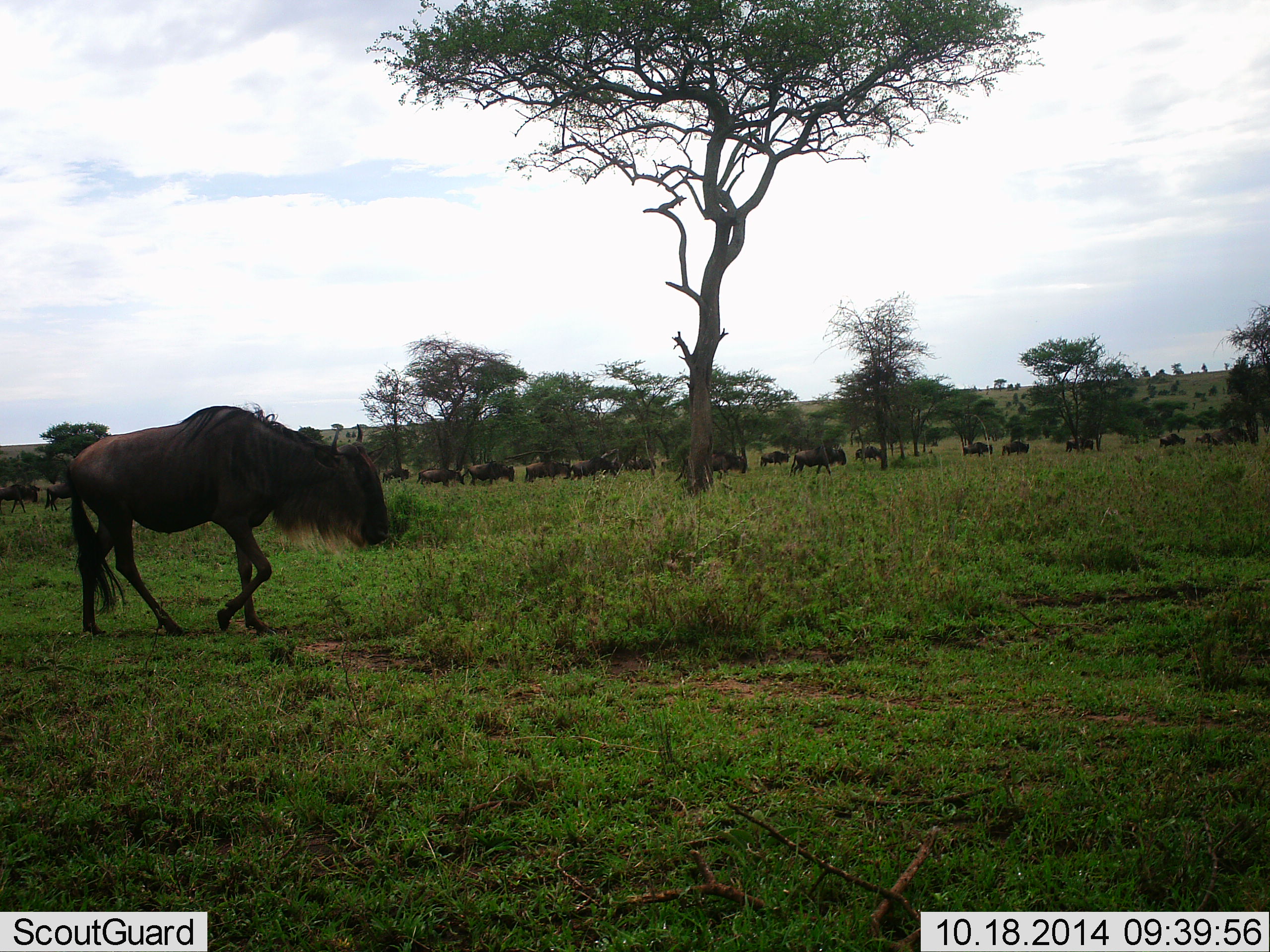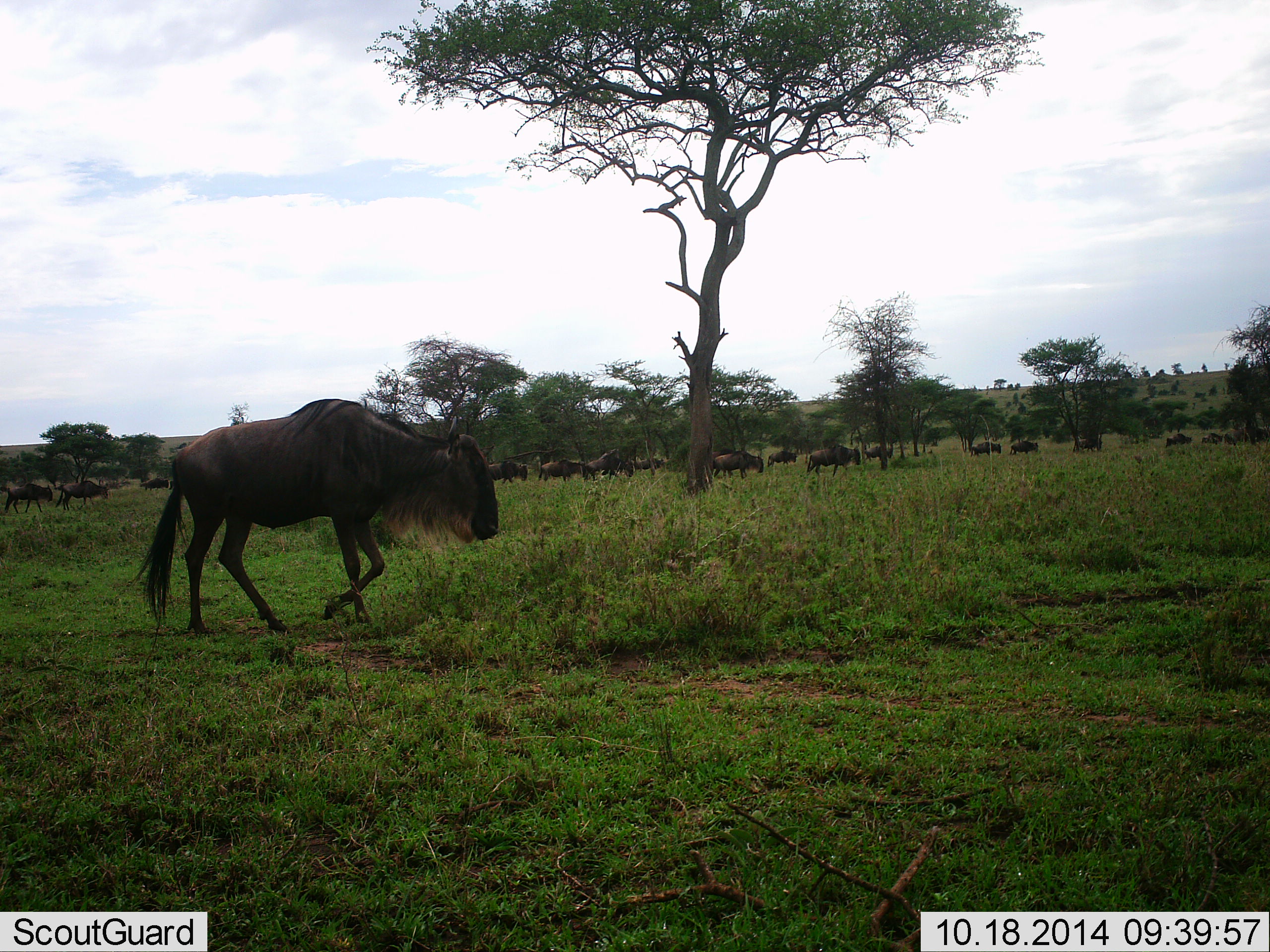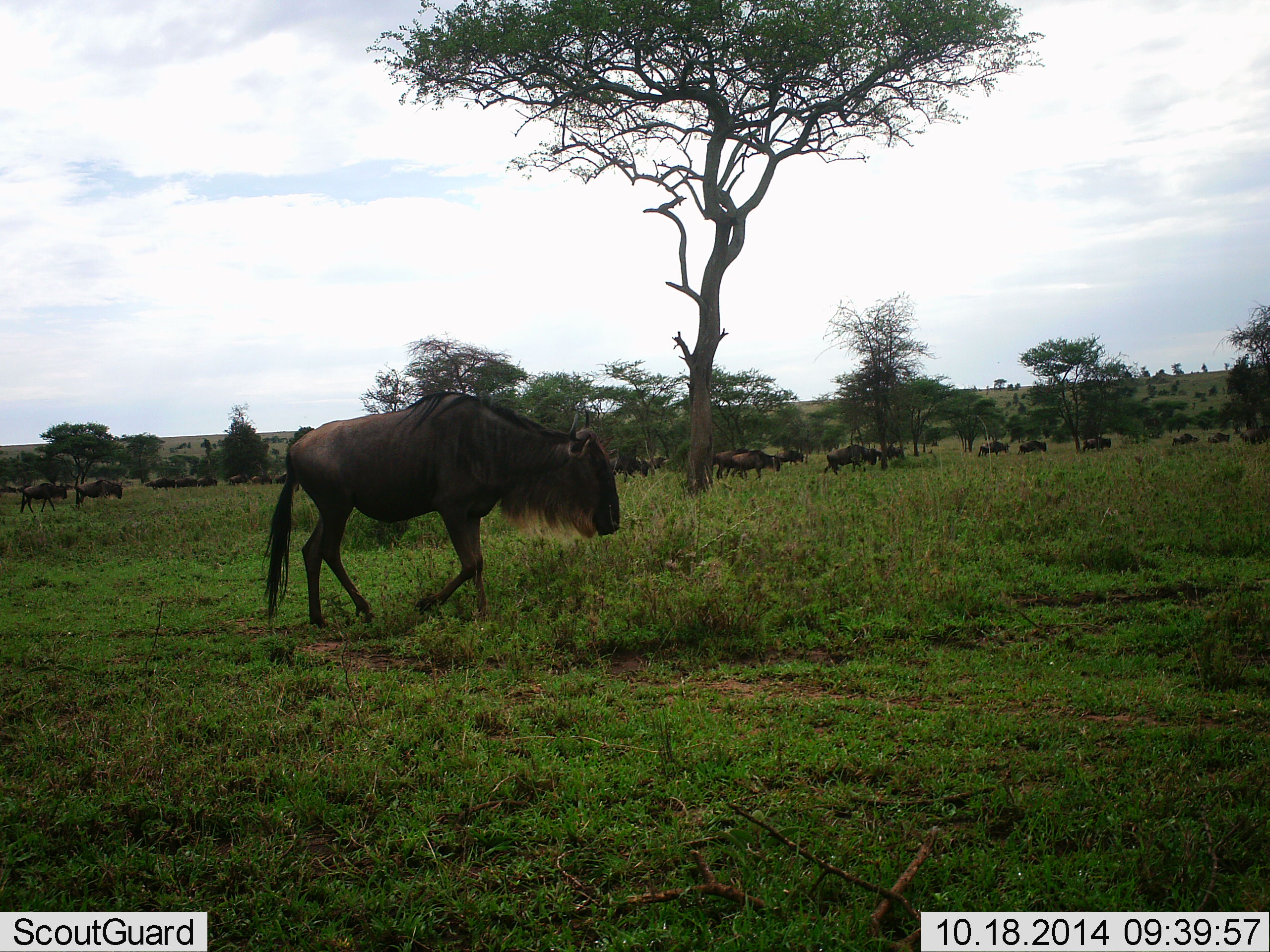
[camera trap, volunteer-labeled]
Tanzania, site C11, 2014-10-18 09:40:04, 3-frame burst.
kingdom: Animalia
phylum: Chordata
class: Mammalia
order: Artiodactyla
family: Bovidae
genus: Connochaetes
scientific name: Connochaetes taurinus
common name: blue wildebeest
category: wildebeest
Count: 11-50.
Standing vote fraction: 20%.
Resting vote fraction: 0%.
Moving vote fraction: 90%.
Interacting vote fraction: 0%.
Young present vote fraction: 0%.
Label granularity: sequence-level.